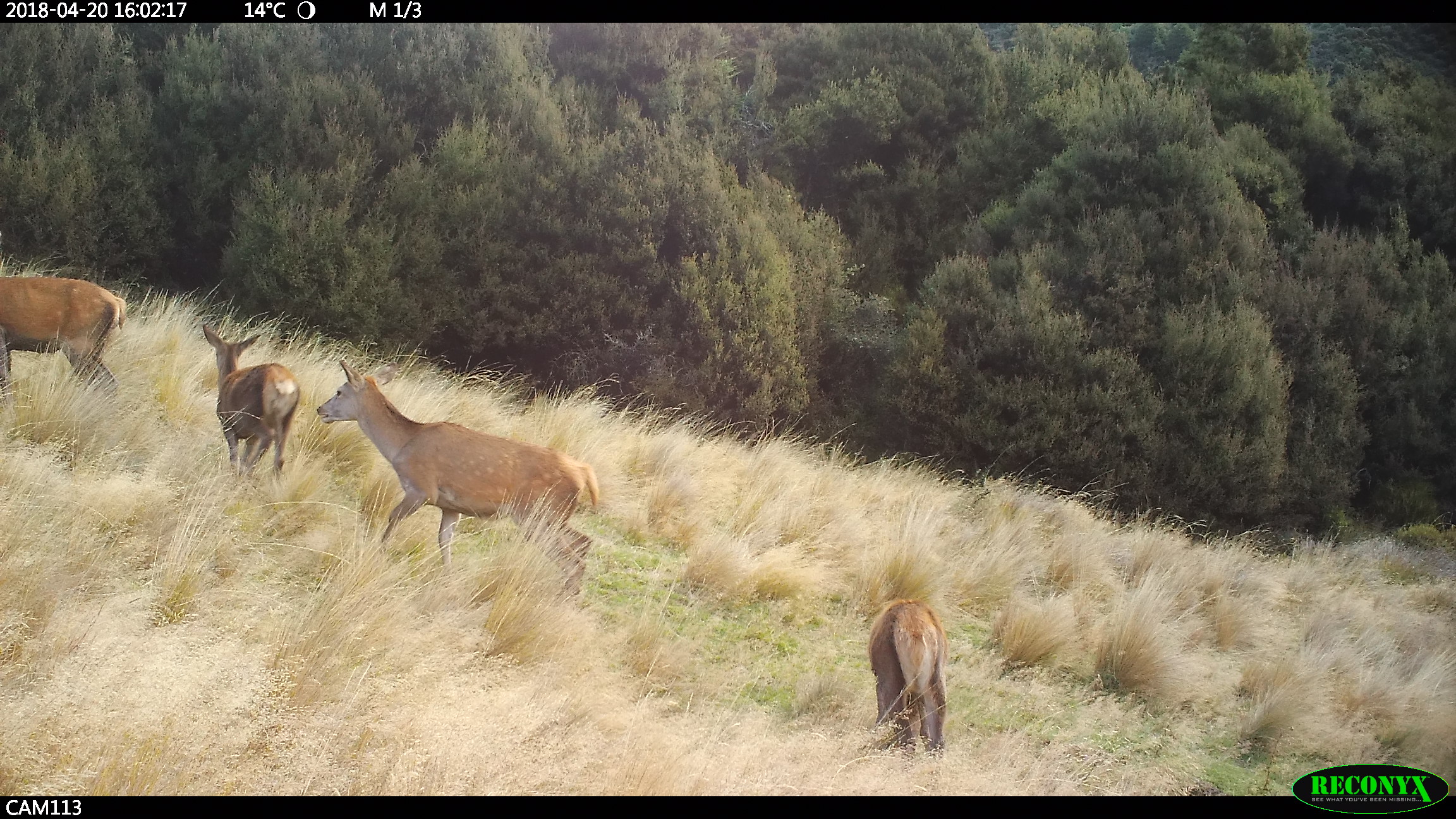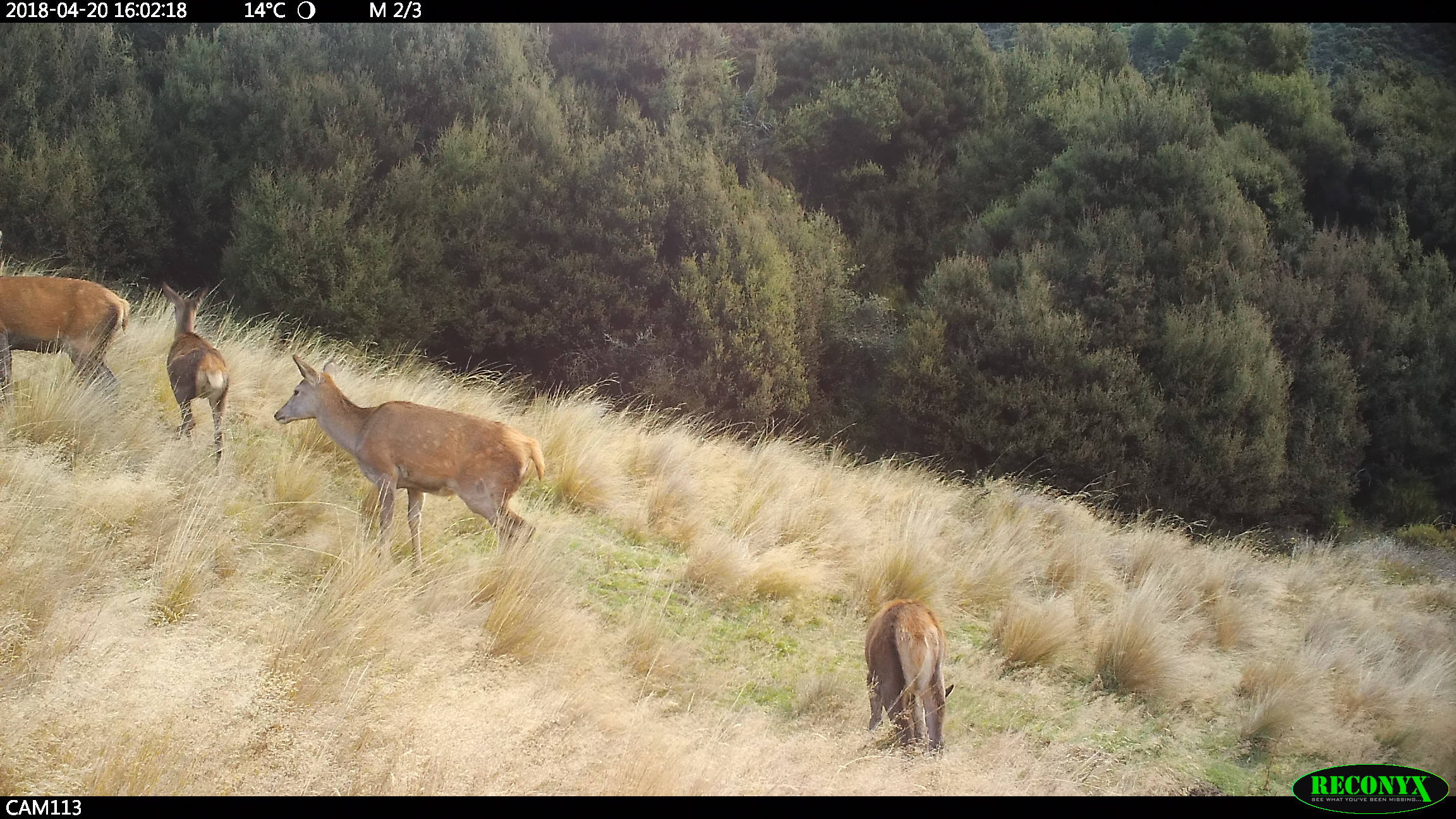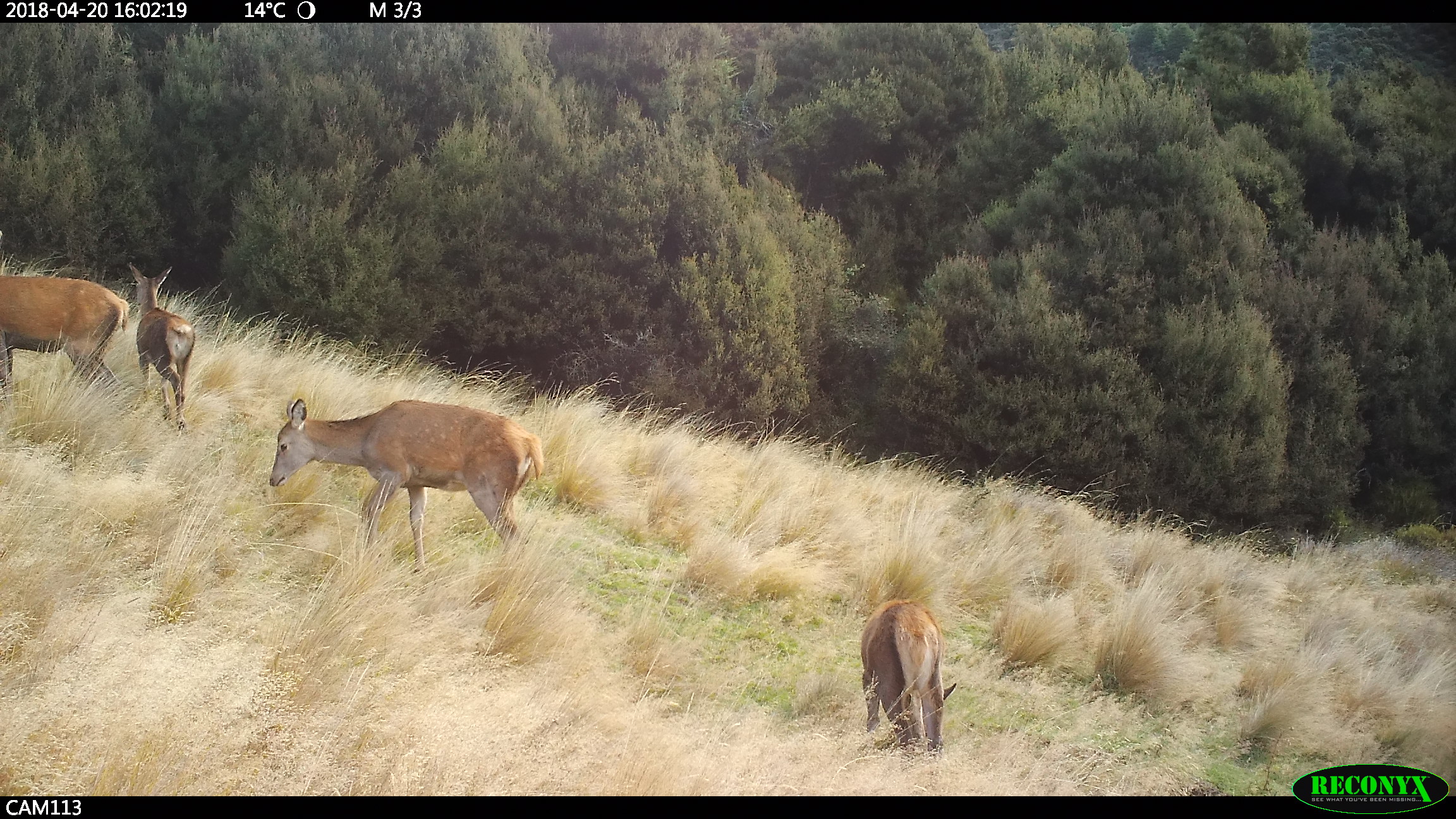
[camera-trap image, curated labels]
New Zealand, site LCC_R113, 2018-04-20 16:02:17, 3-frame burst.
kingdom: Animalia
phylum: Chordata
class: Mammalia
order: Artiodactyla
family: Cervidae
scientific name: Cervidae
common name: deer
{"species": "deer (Cervidae)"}